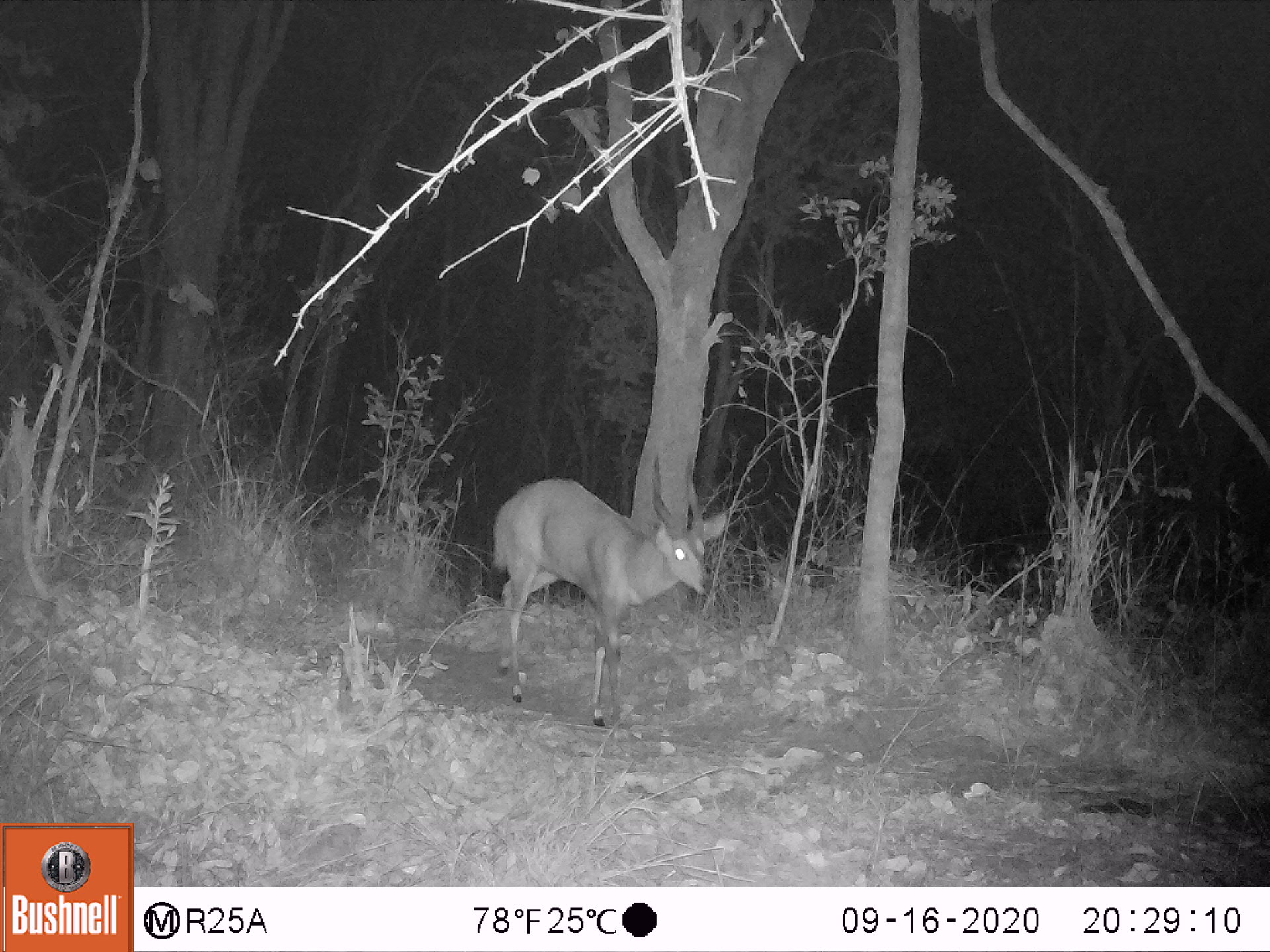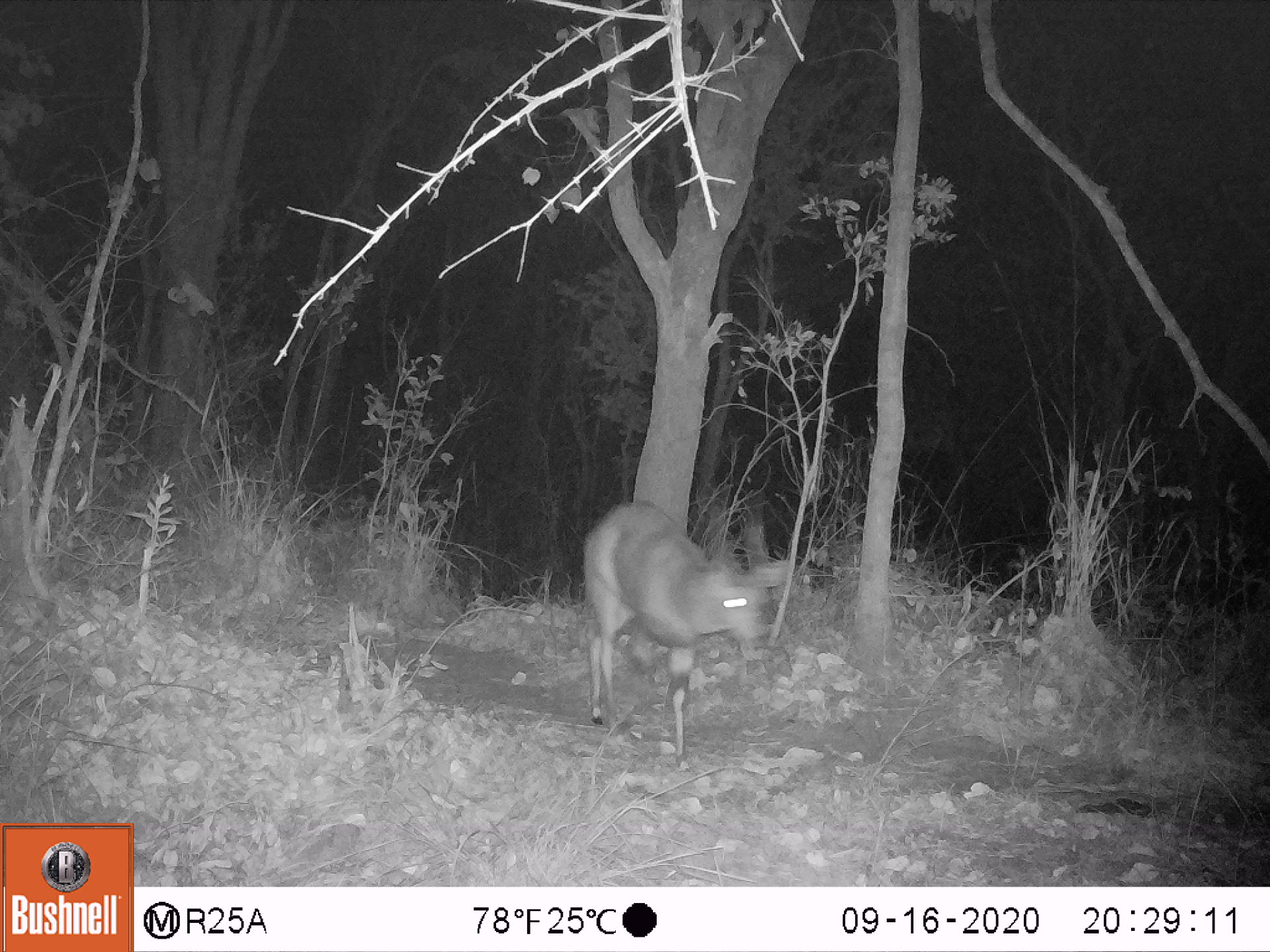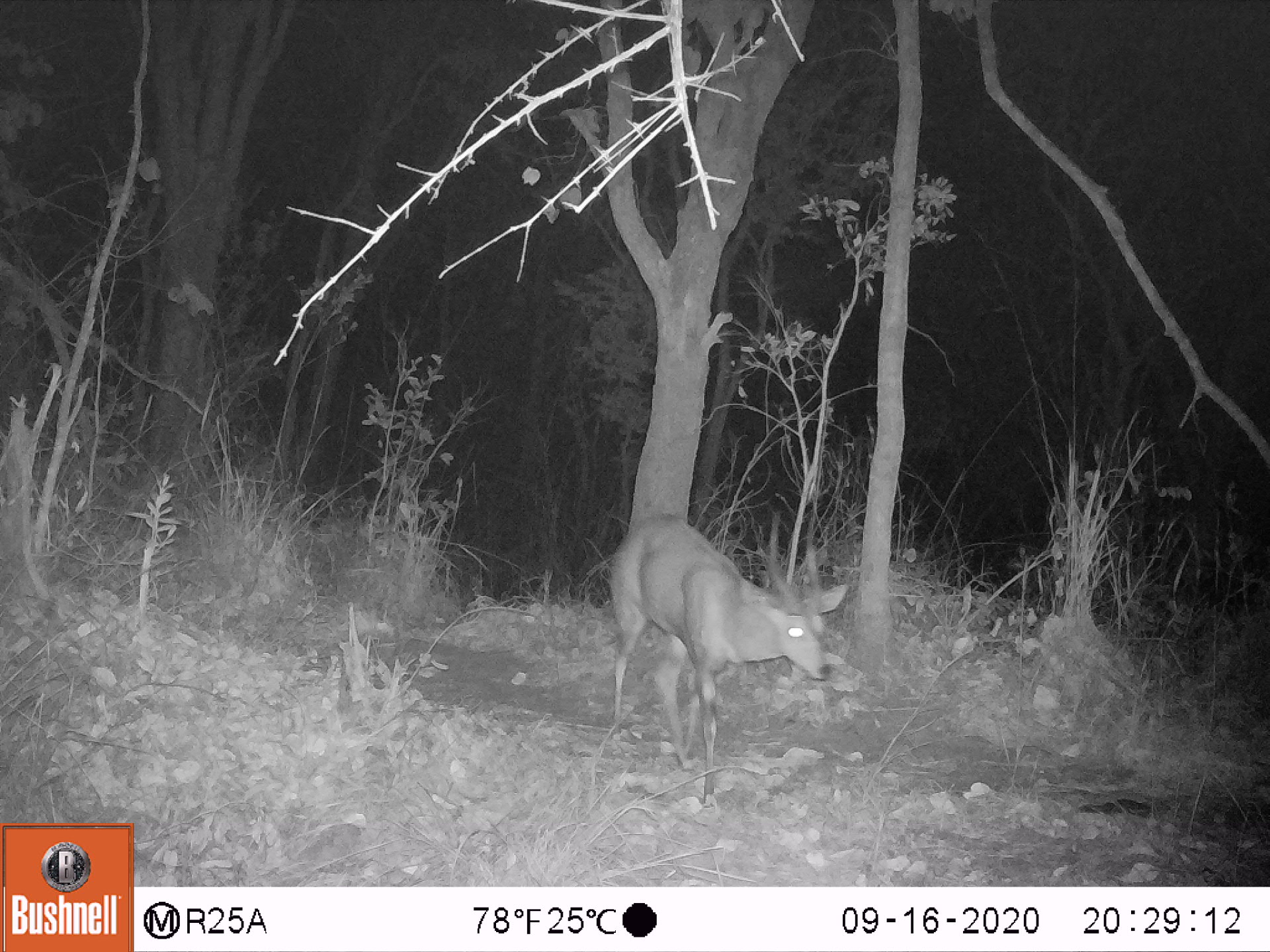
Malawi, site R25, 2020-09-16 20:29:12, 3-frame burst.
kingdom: Animalia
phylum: Chordata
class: Mammalia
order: Artiodactyla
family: Bovidae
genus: Tragelaphus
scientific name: Tragelaphus sylvaticus sylvaticus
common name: cape bushbuck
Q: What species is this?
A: Cape bushbuck (Tragelaphus sylvaticus sylvaticus).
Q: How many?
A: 1.